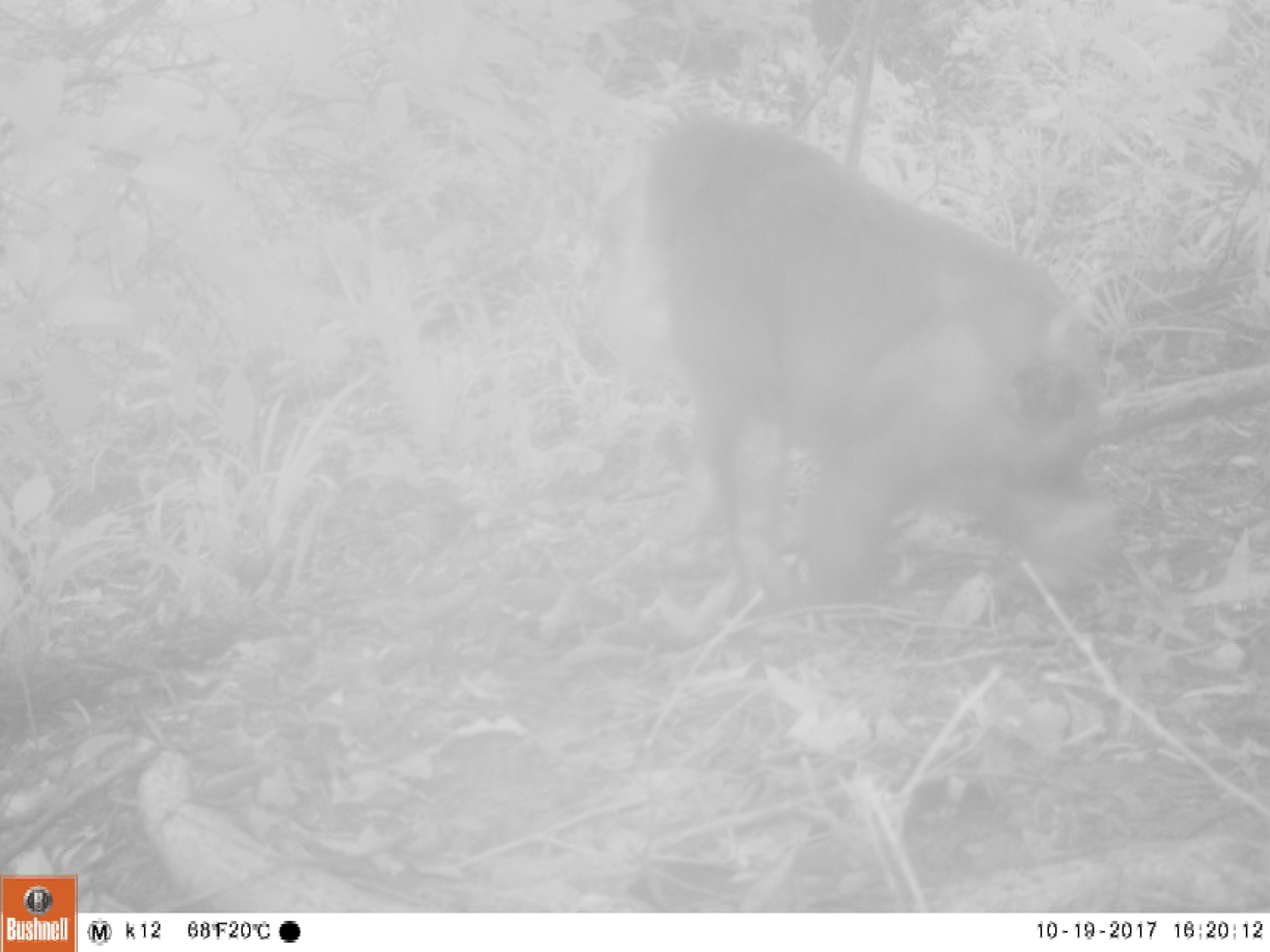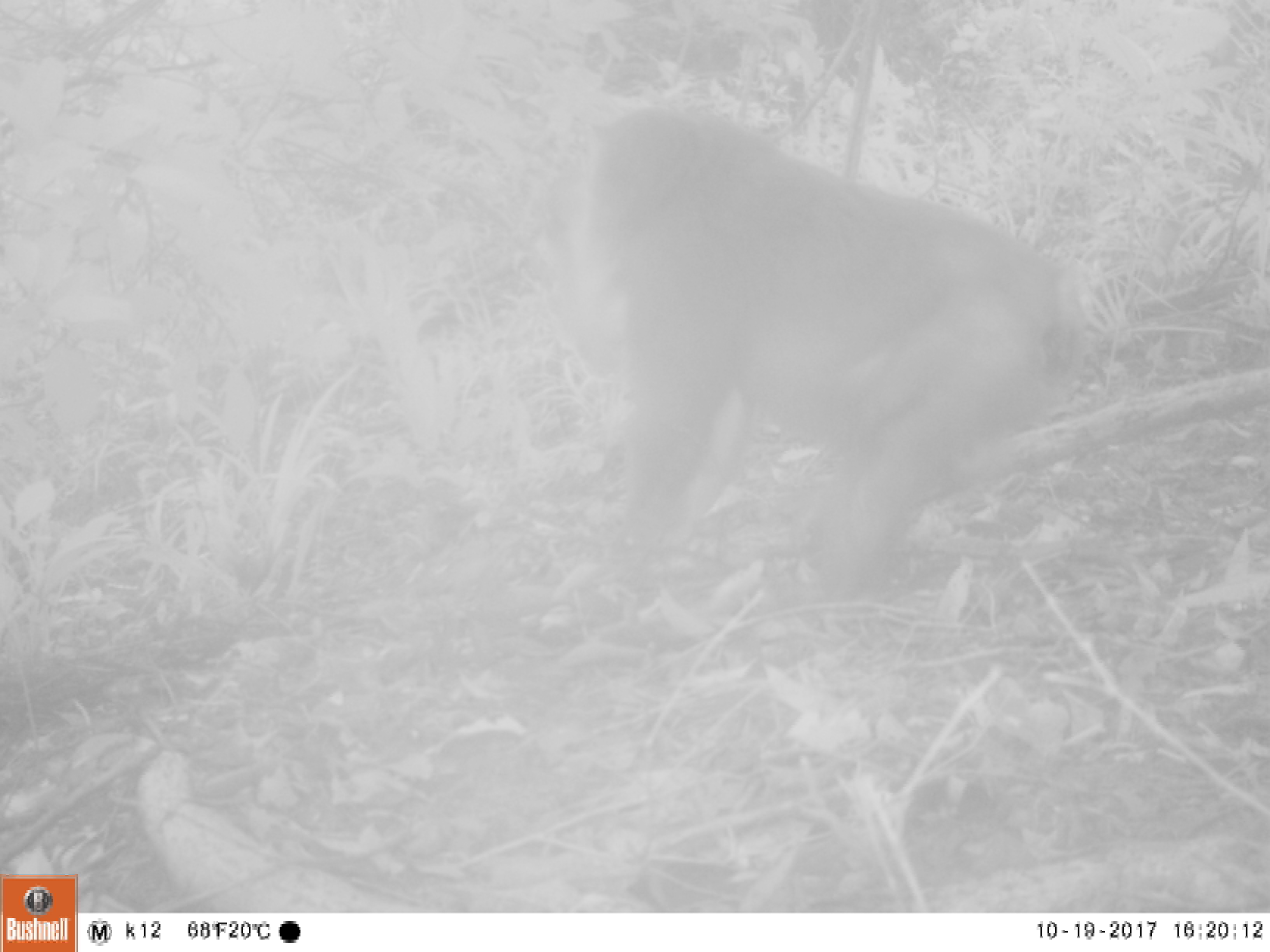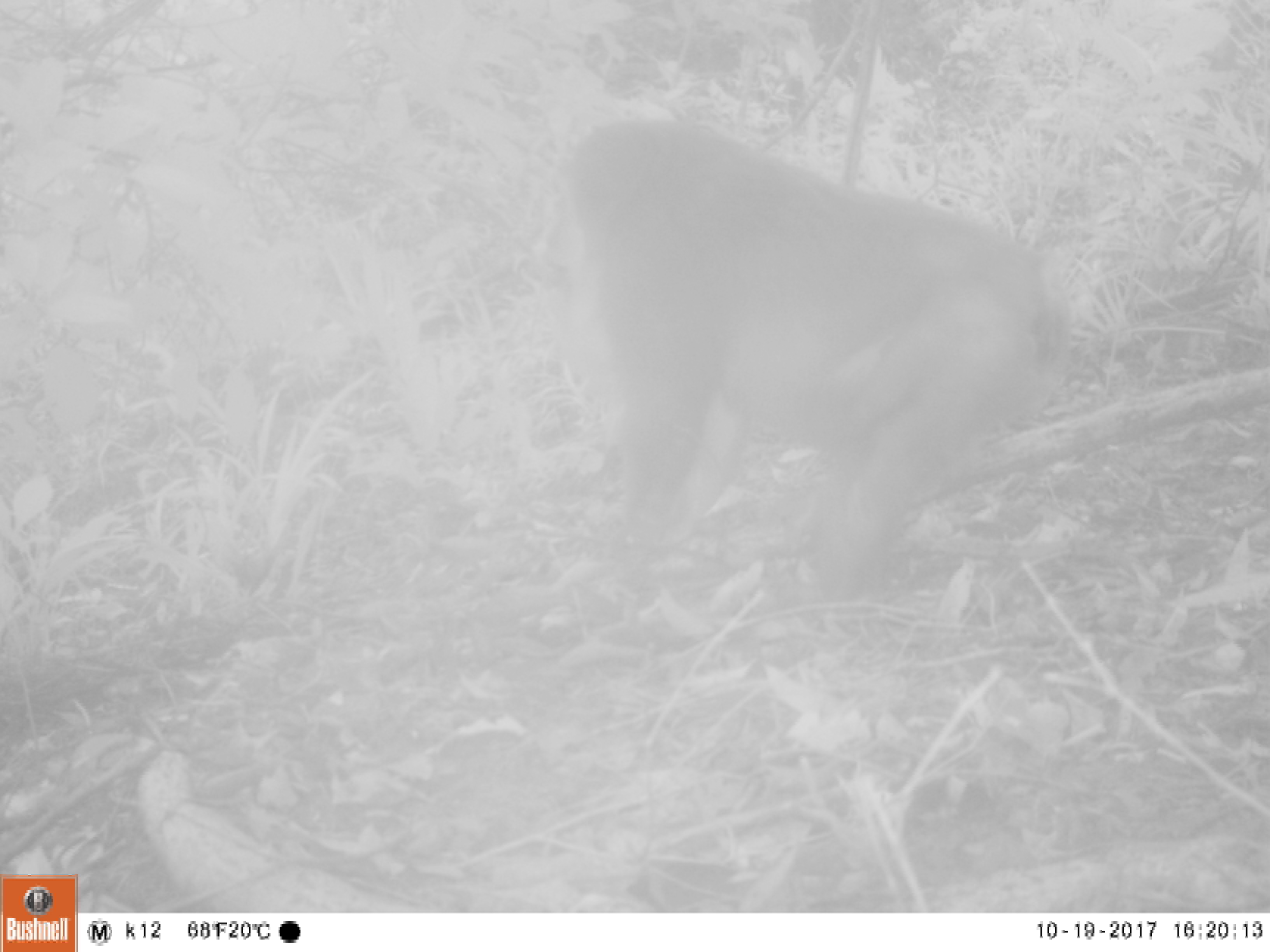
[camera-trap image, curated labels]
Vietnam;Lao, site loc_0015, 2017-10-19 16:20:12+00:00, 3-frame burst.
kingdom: Animalia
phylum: Chordata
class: Mammalia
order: Primates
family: Cercopithecidae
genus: Macaca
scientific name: Macaca arctoides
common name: stump-tailed macaque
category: stump tailed macaque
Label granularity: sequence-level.